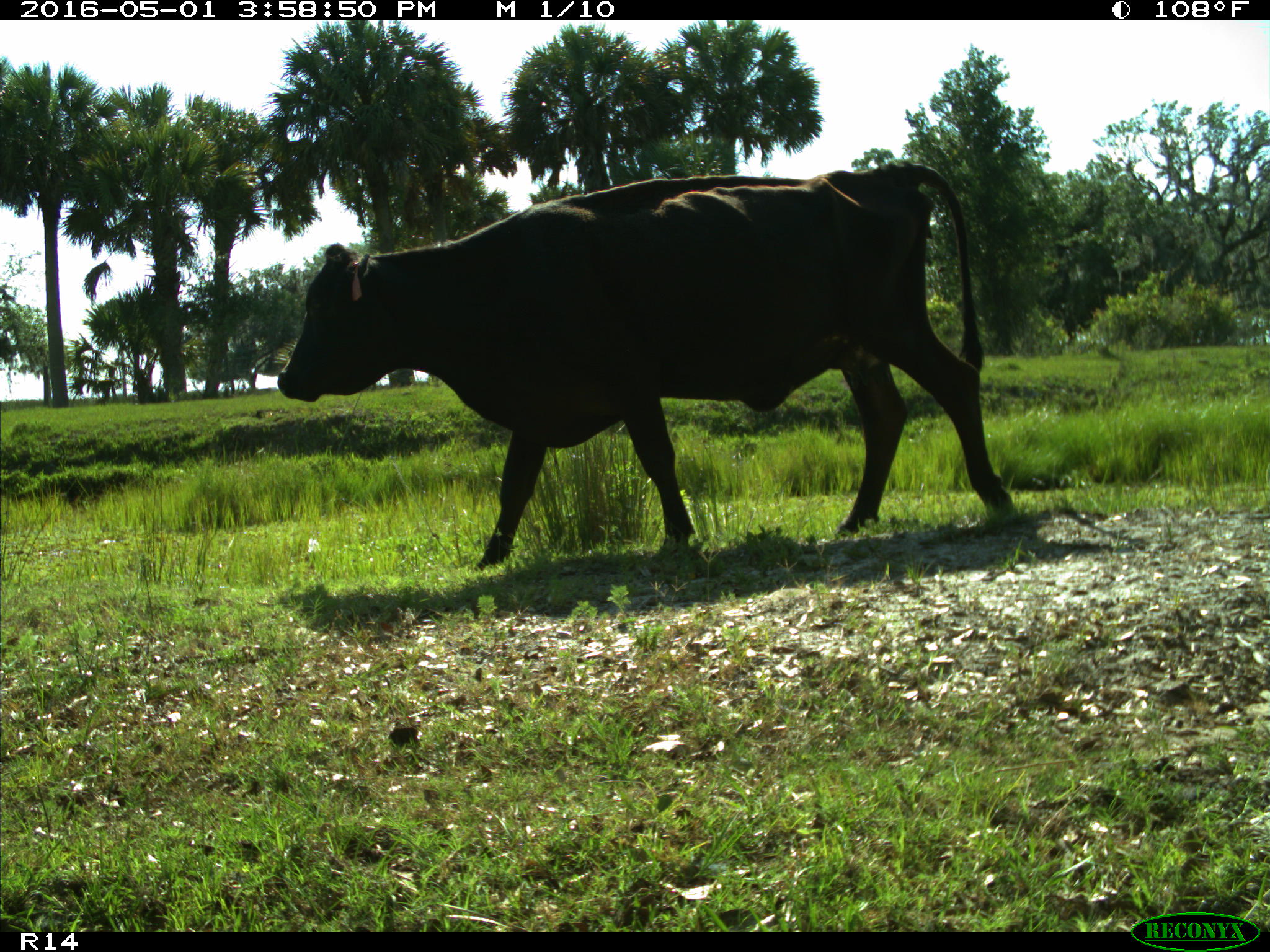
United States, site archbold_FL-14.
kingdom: Animalia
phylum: Chordata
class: Mammalia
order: Artiodactyla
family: Bovidae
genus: Bos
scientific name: Bos taurus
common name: domestic cow